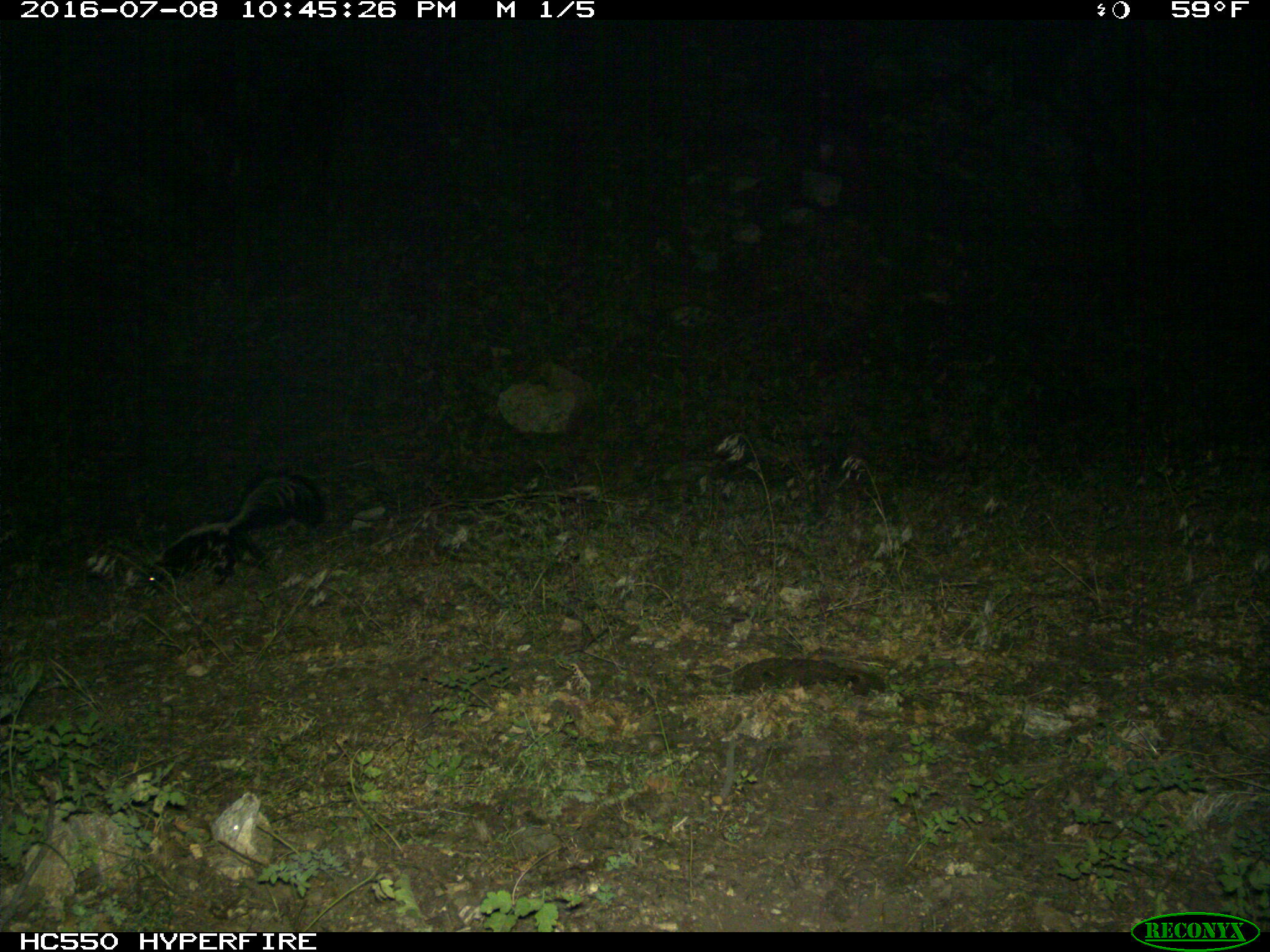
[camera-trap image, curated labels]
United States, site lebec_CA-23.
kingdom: Animalia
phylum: Chordata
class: Mammalia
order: Carnivora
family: Mephitidae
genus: Mephitis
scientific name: Mephitis mephitis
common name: striped skunk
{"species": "Mephitis mephitis (striped skunk)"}